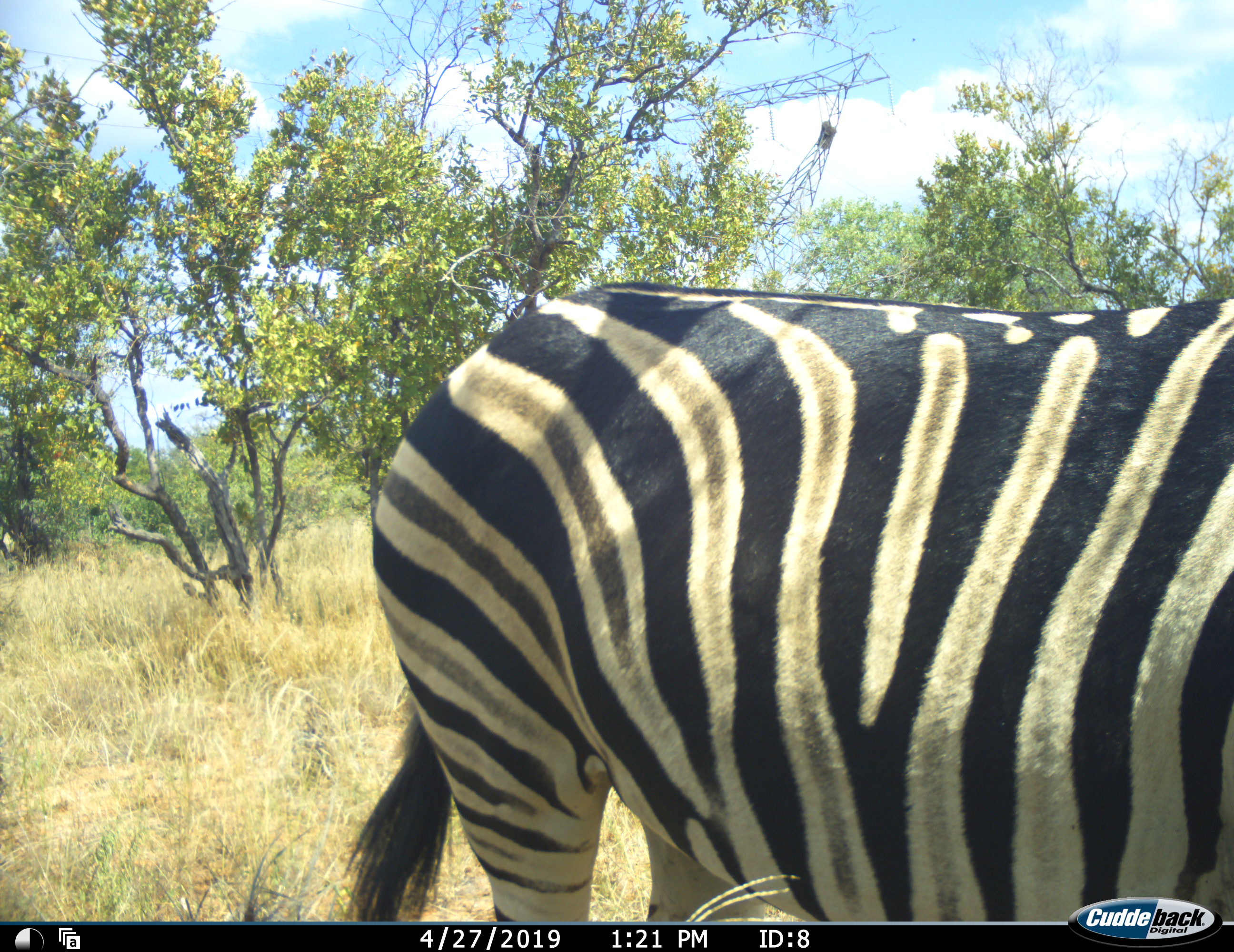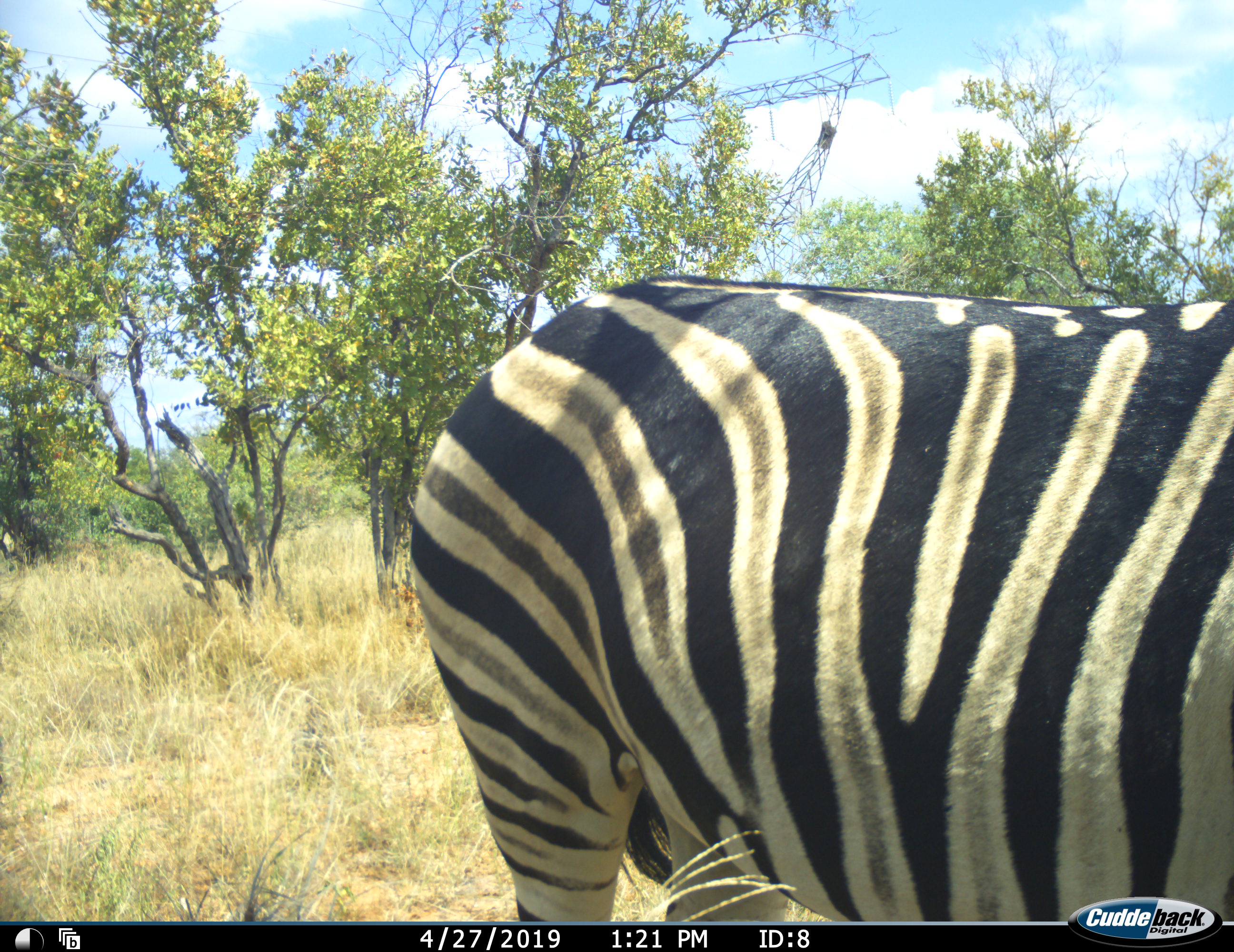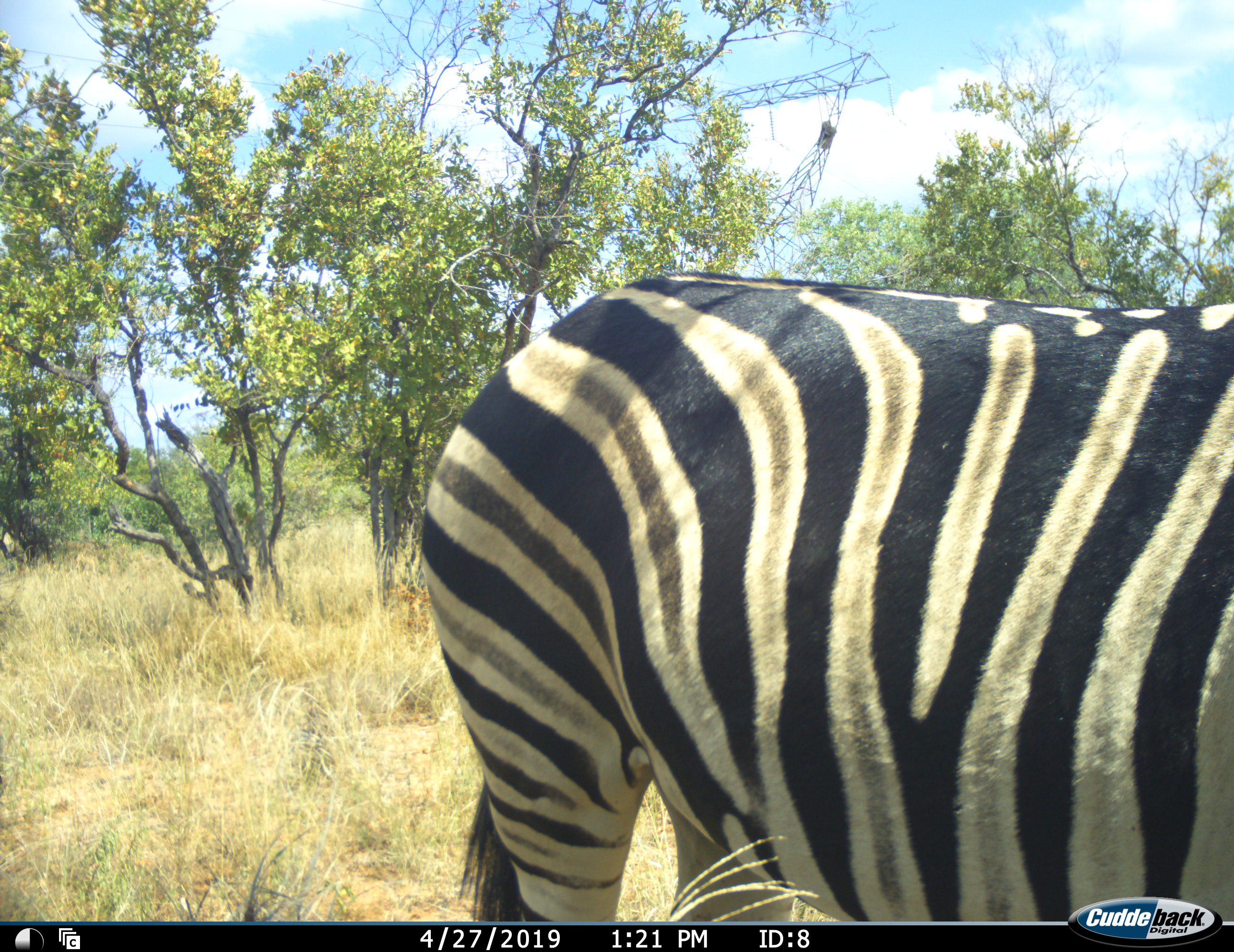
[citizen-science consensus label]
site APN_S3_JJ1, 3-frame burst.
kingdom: Animalia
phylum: Chordata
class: Mammalia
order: Perissodactyla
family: Equidae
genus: Equus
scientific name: Equus quagga burchellii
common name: burchell's zebra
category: zebraburchells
Zebraburchells (burchell's zebra) (Equus quagga burchellii), count 1. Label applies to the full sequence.